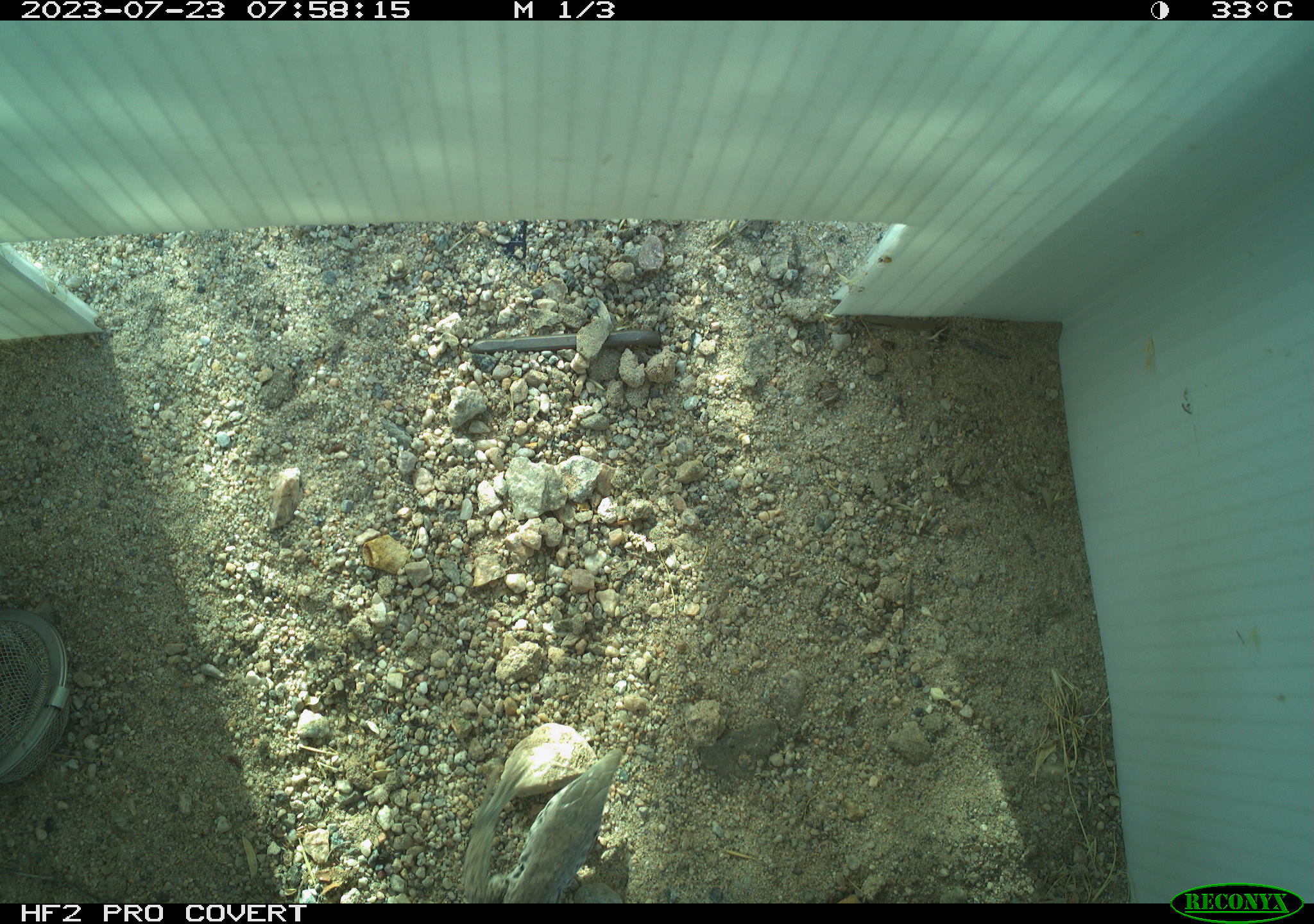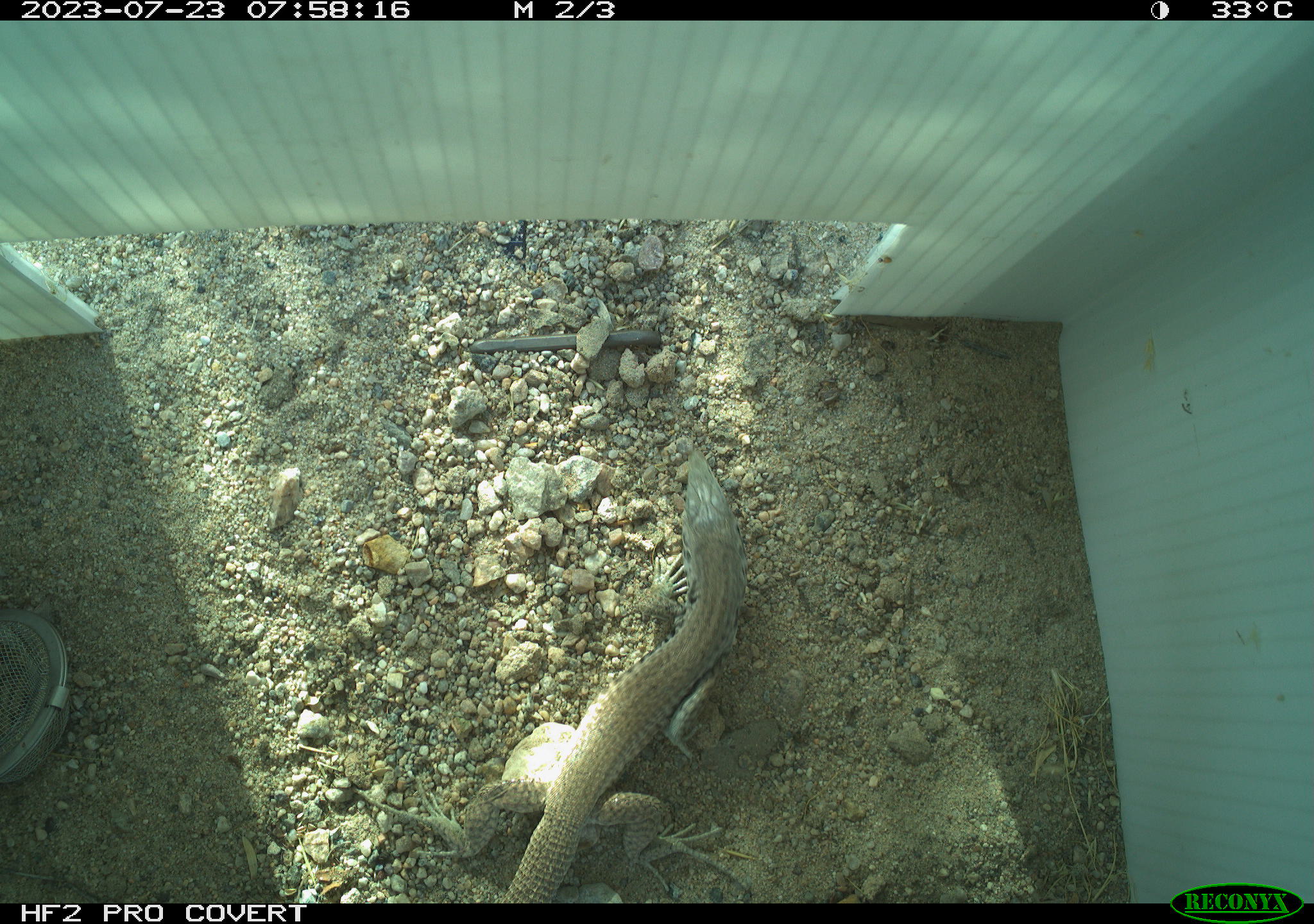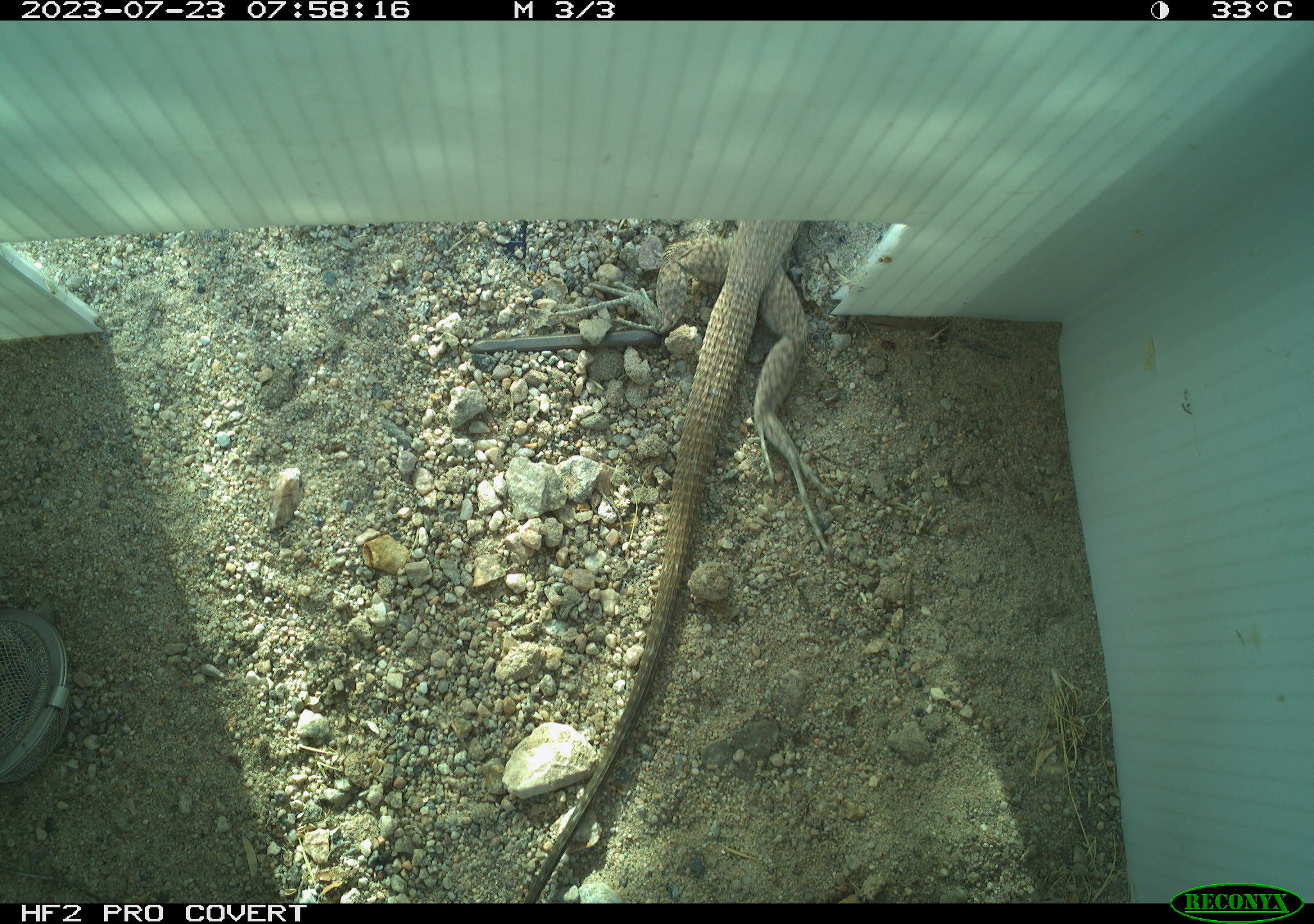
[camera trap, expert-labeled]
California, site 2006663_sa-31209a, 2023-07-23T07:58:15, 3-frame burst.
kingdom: Animalia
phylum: Chordata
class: Reptilia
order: Squamata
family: Teiidae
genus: Aspidoscelis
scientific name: Aspidoscelis tigris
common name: western whiptail